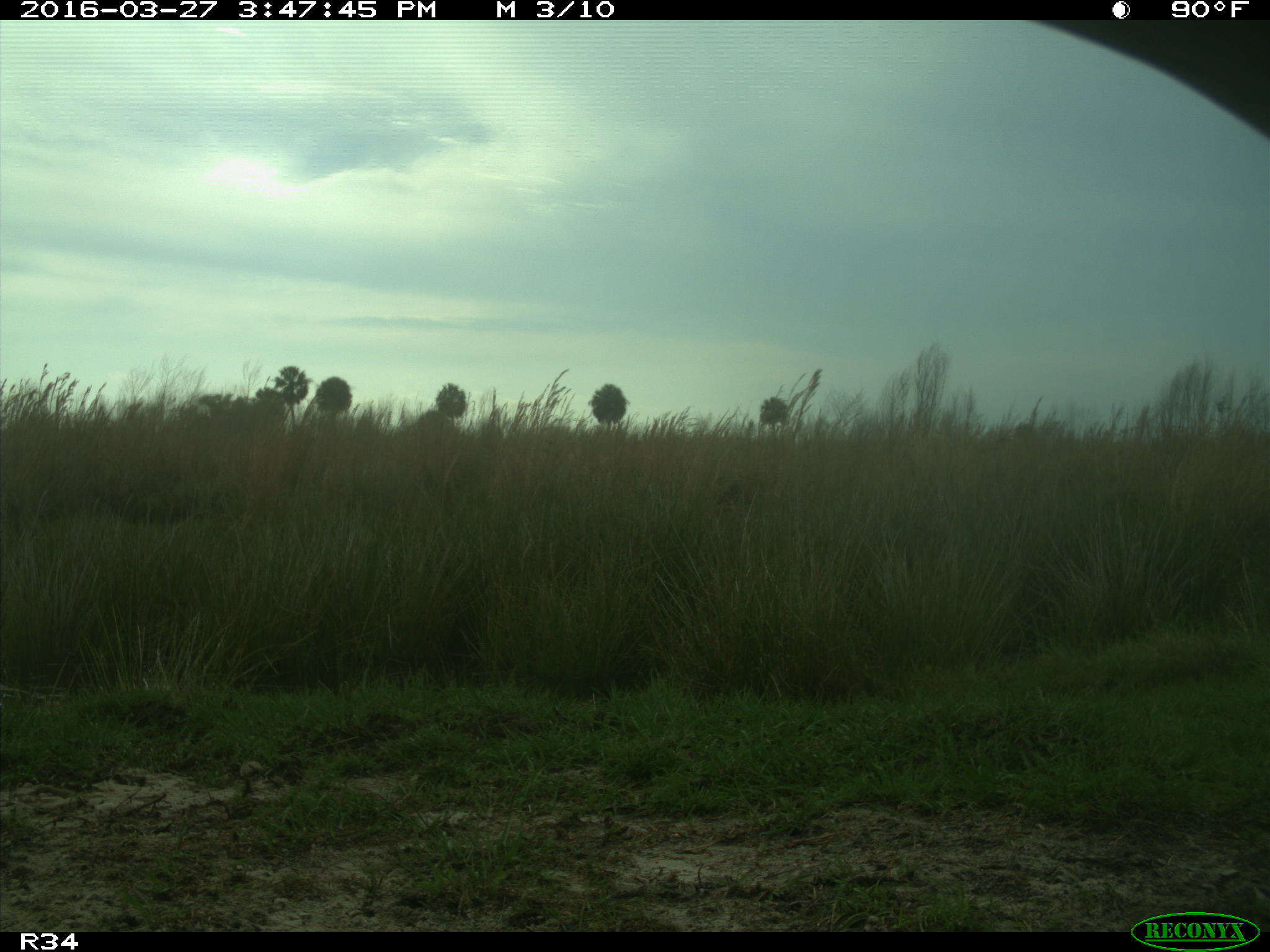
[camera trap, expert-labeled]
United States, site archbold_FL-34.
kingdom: Animalia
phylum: Chordata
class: Mammalia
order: Artiodactyla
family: Bovidae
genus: Bos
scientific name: Bos taurus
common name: domestic cow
Bos taurus (domestic cow).